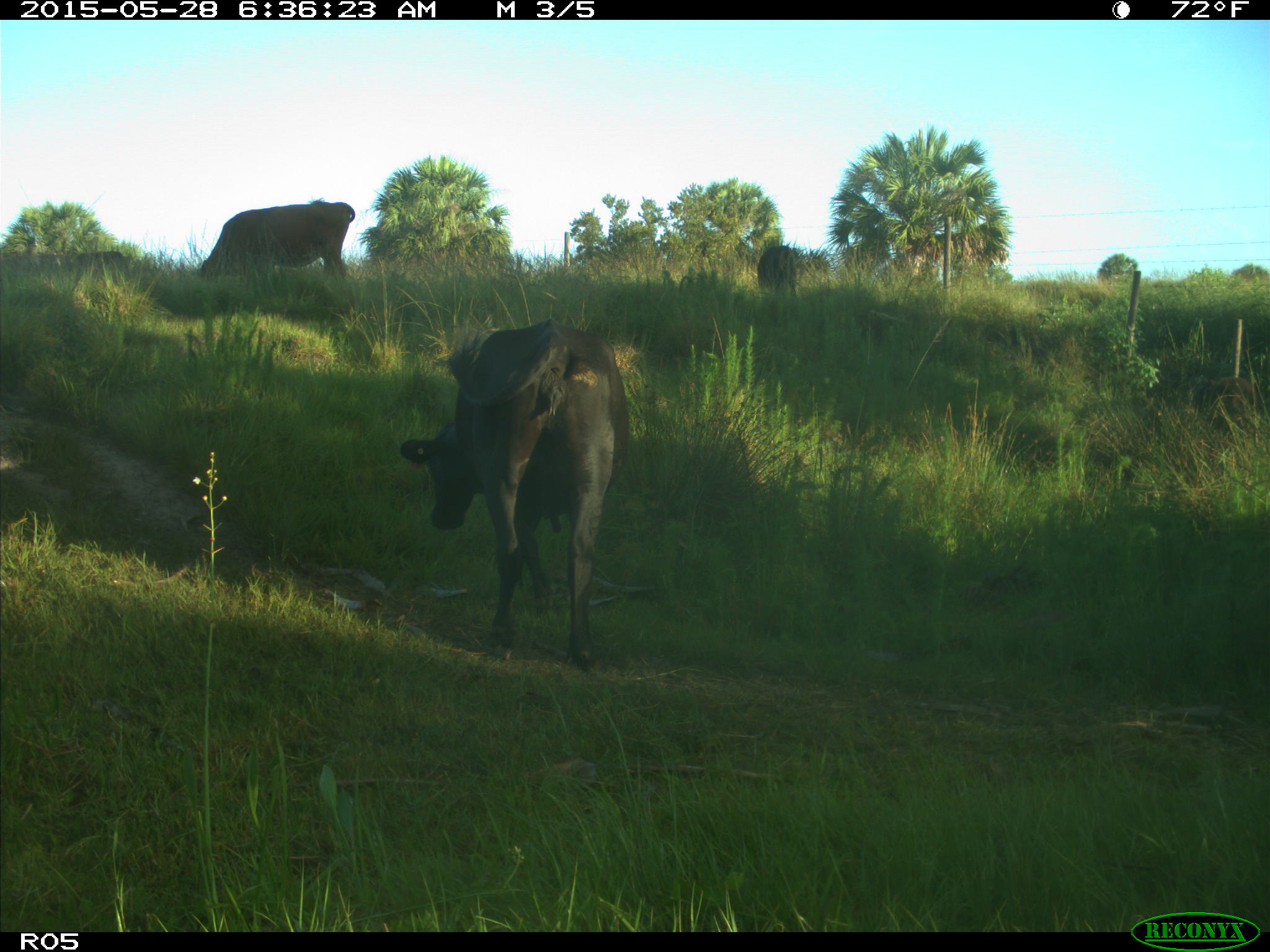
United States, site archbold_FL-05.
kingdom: Animalia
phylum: Chordata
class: Mammalia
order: Artiodactyla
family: Bovidae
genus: Bos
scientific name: Bos taurus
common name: domestic cow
Bos taurus (domestic cow).